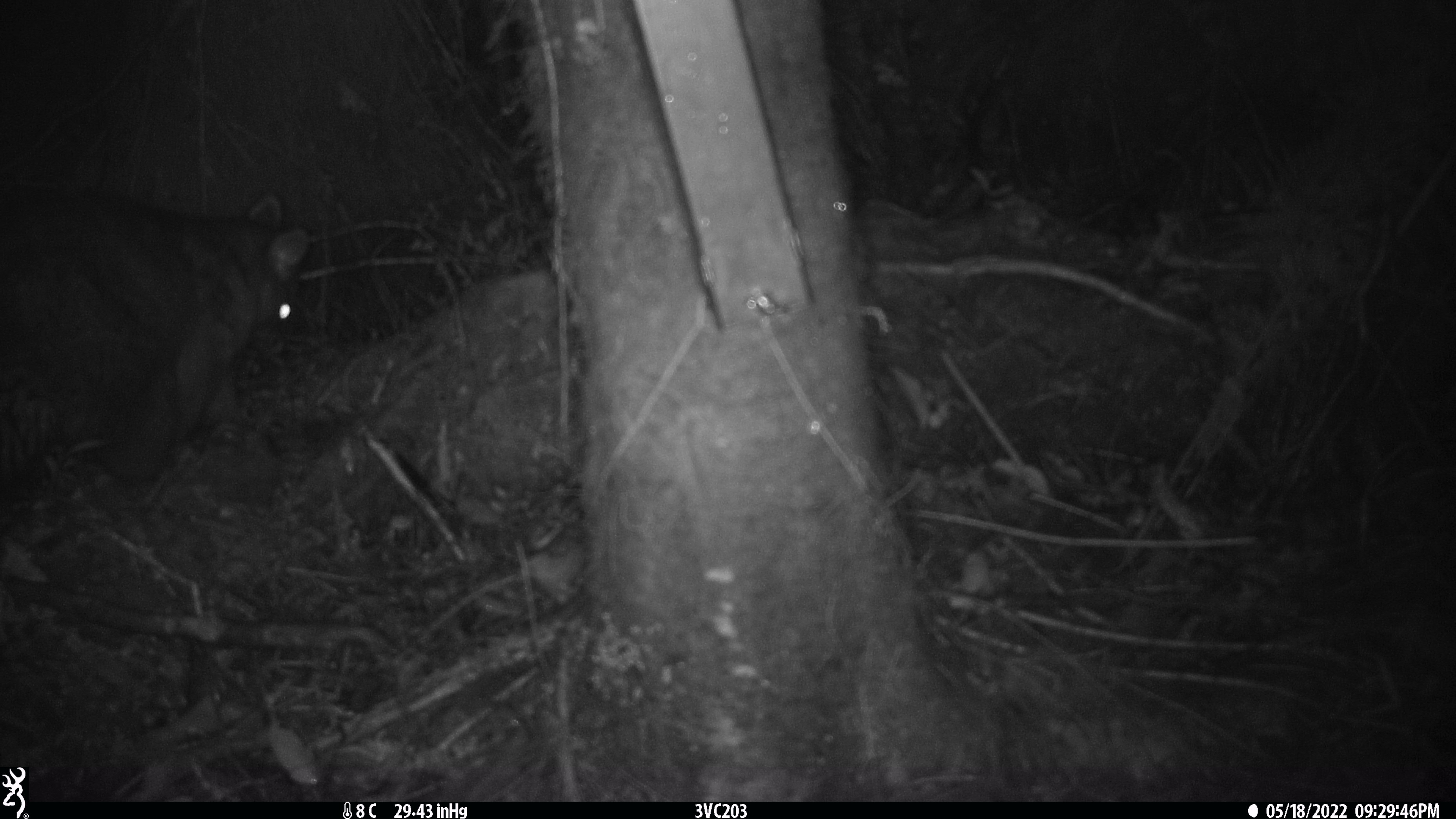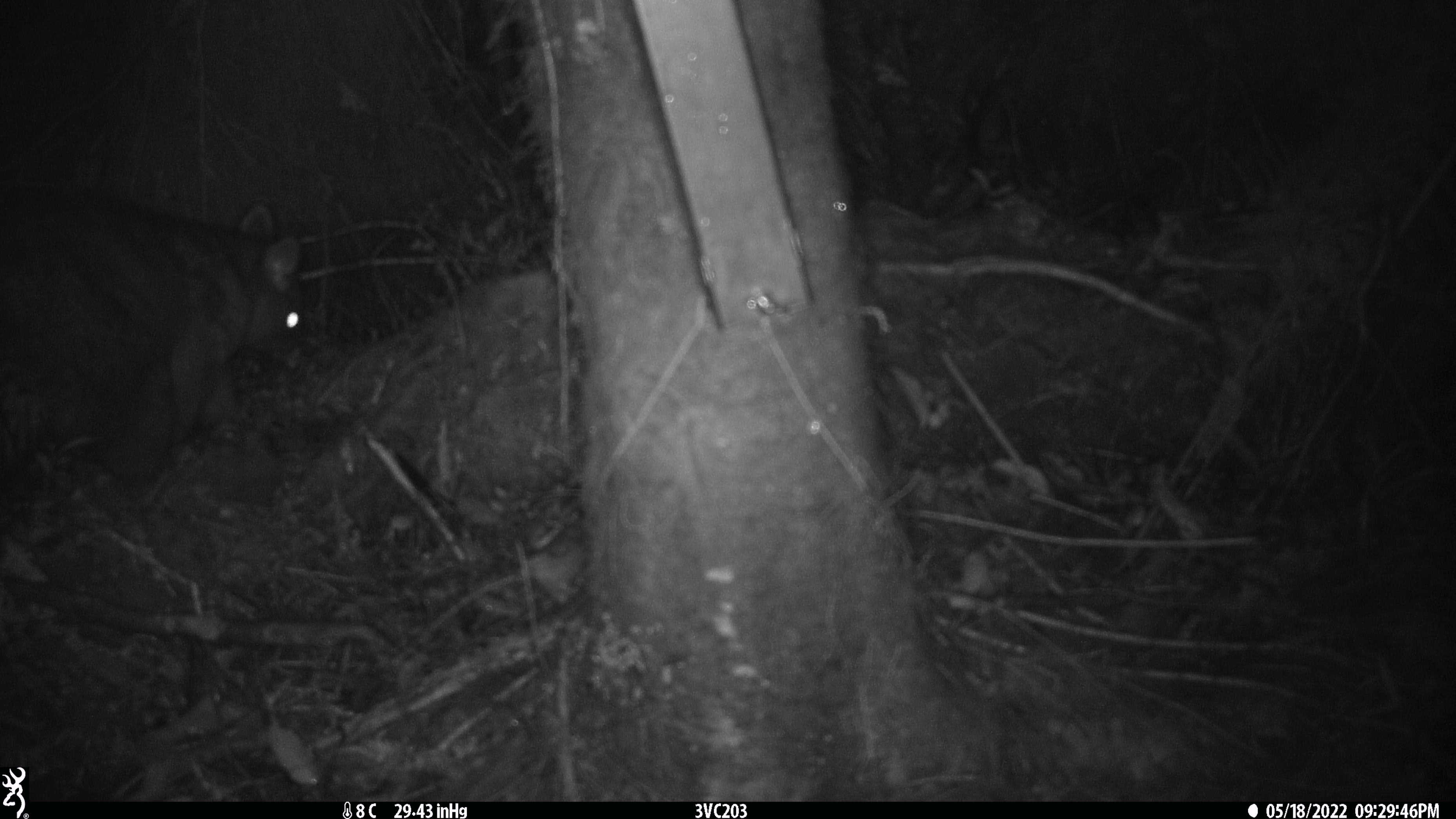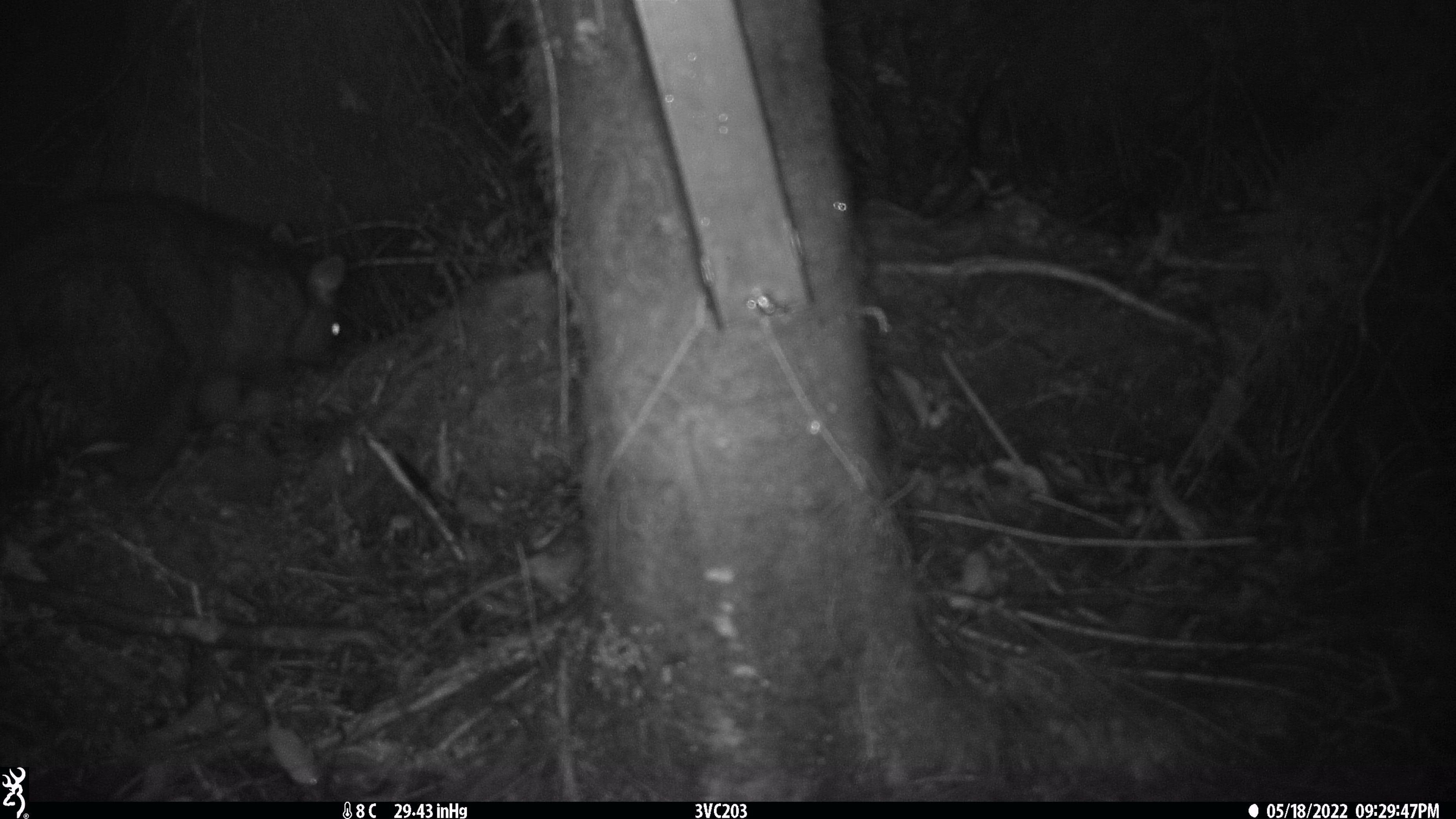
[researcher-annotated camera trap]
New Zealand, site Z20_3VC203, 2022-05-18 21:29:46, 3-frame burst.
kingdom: Animalia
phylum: Chordata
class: Mammalia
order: Diprotodontia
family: Phalangeridae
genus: Trichosurus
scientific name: Trichosurus vulpecula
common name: common brushtail possum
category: possum